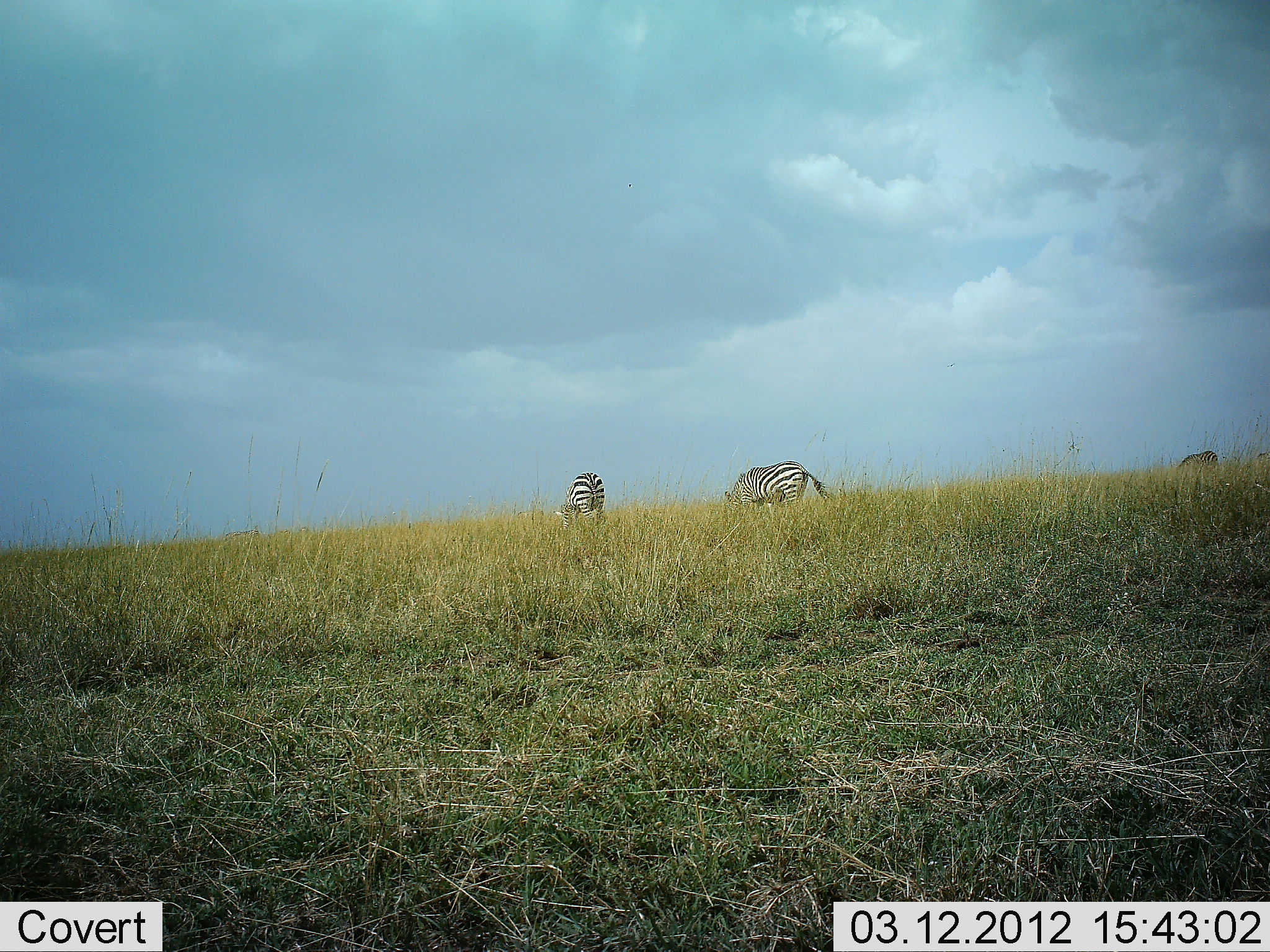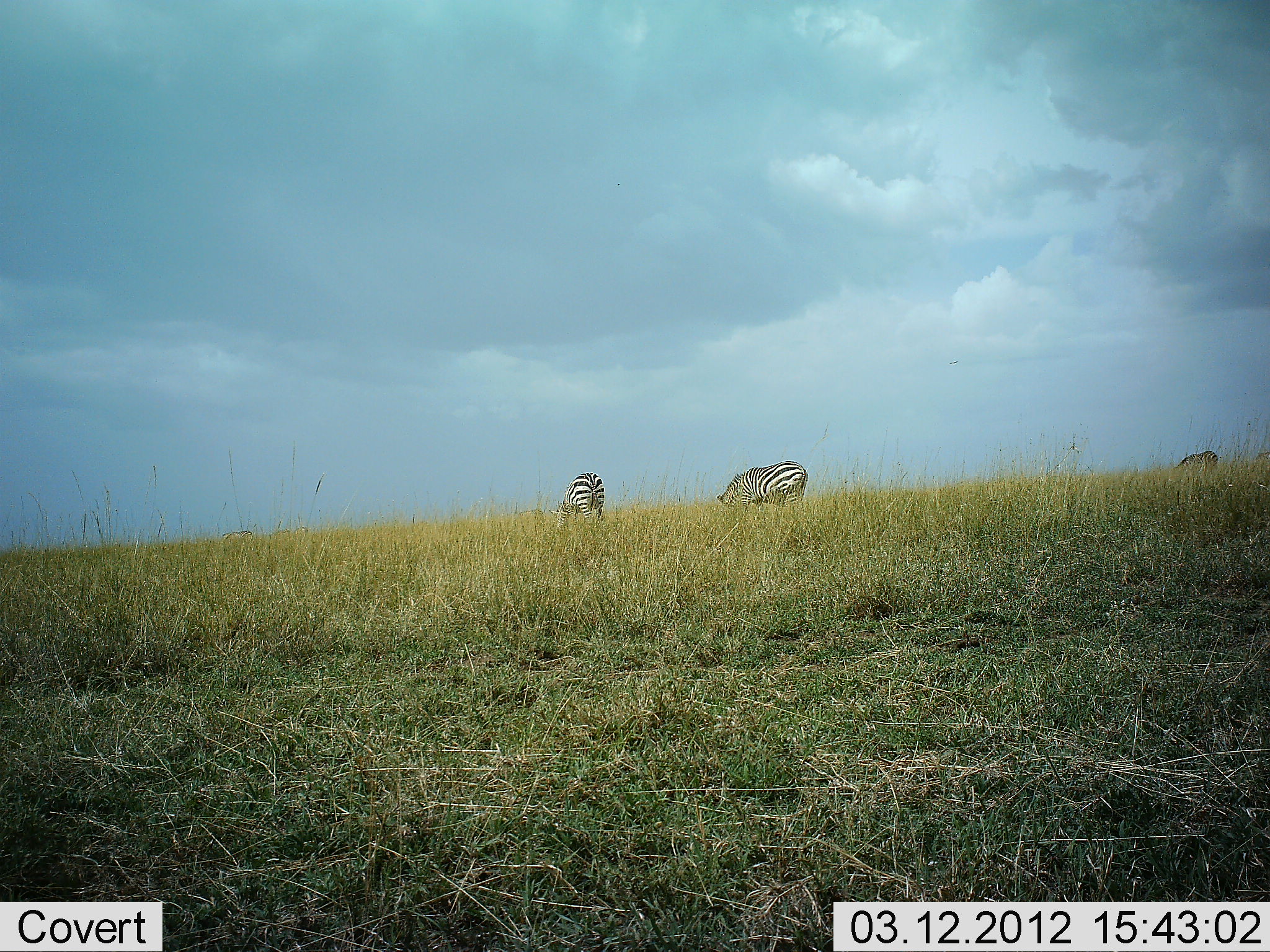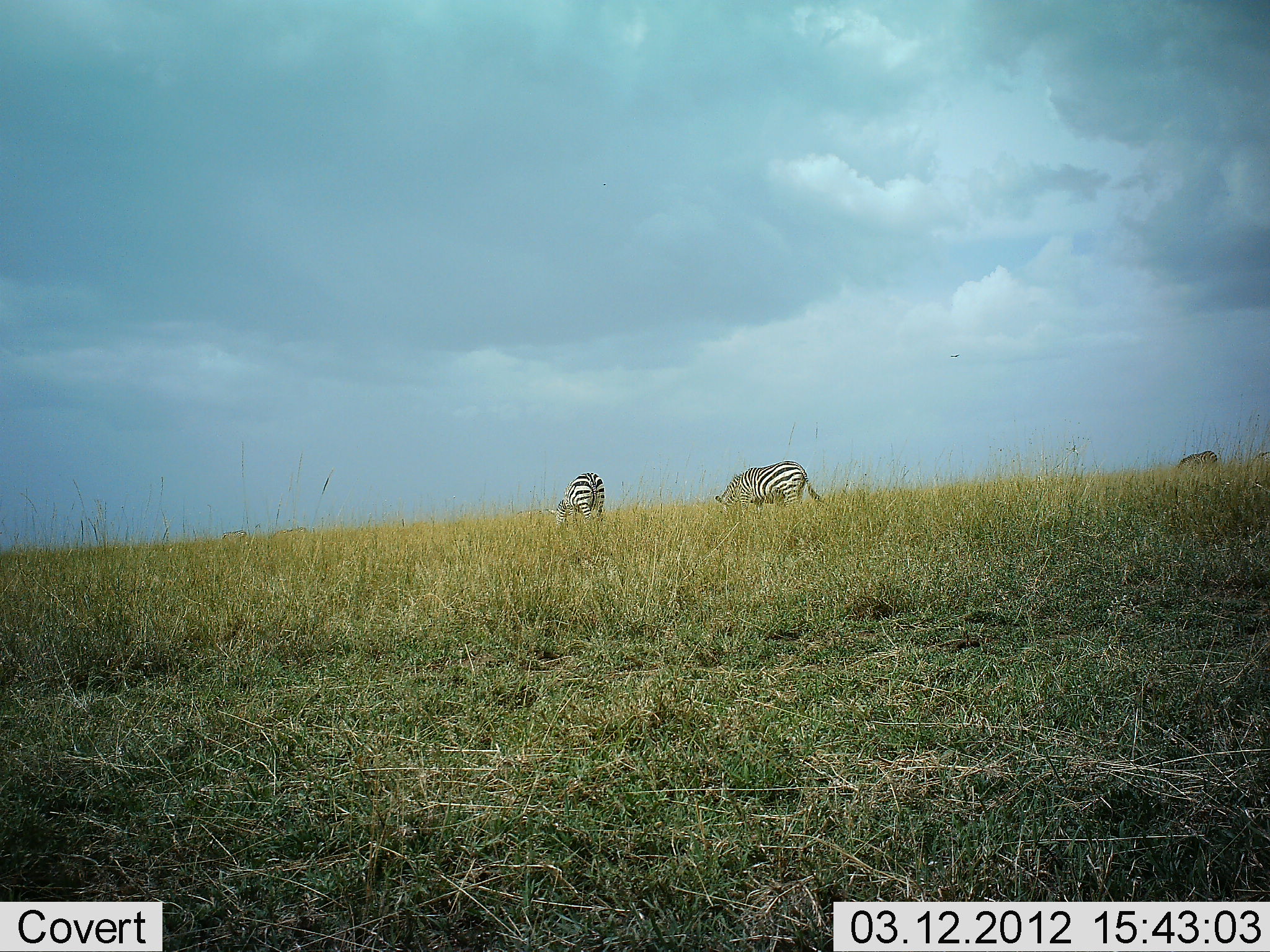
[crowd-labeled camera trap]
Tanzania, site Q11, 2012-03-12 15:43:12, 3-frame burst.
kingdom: Animalia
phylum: Chordata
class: Mammalia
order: Perissodactyla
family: Equidae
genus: Equus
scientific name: Equus quagga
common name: plains zebra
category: zebra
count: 3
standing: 24%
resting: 0%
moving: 6%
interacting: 0%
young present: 0%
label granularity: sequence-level